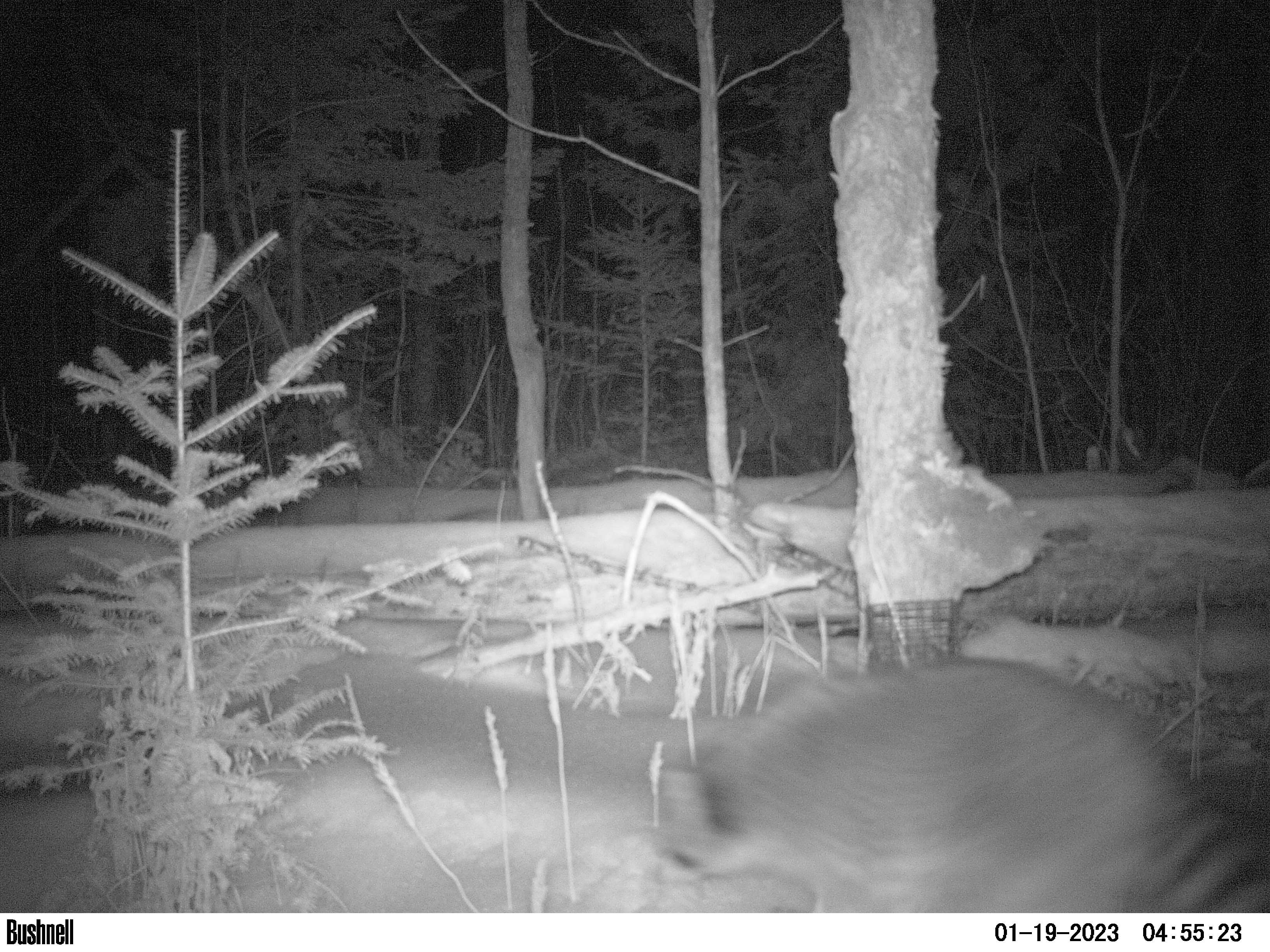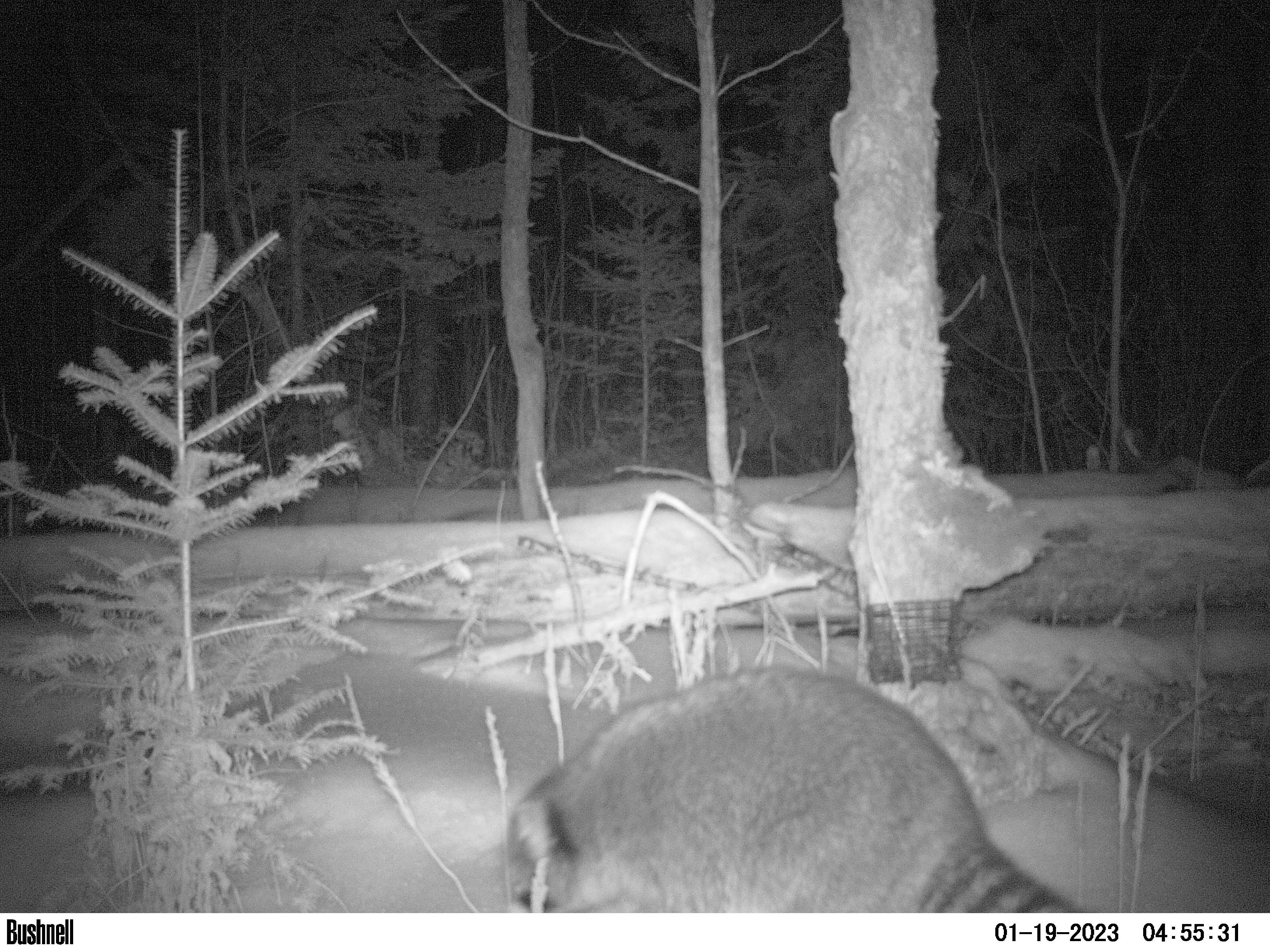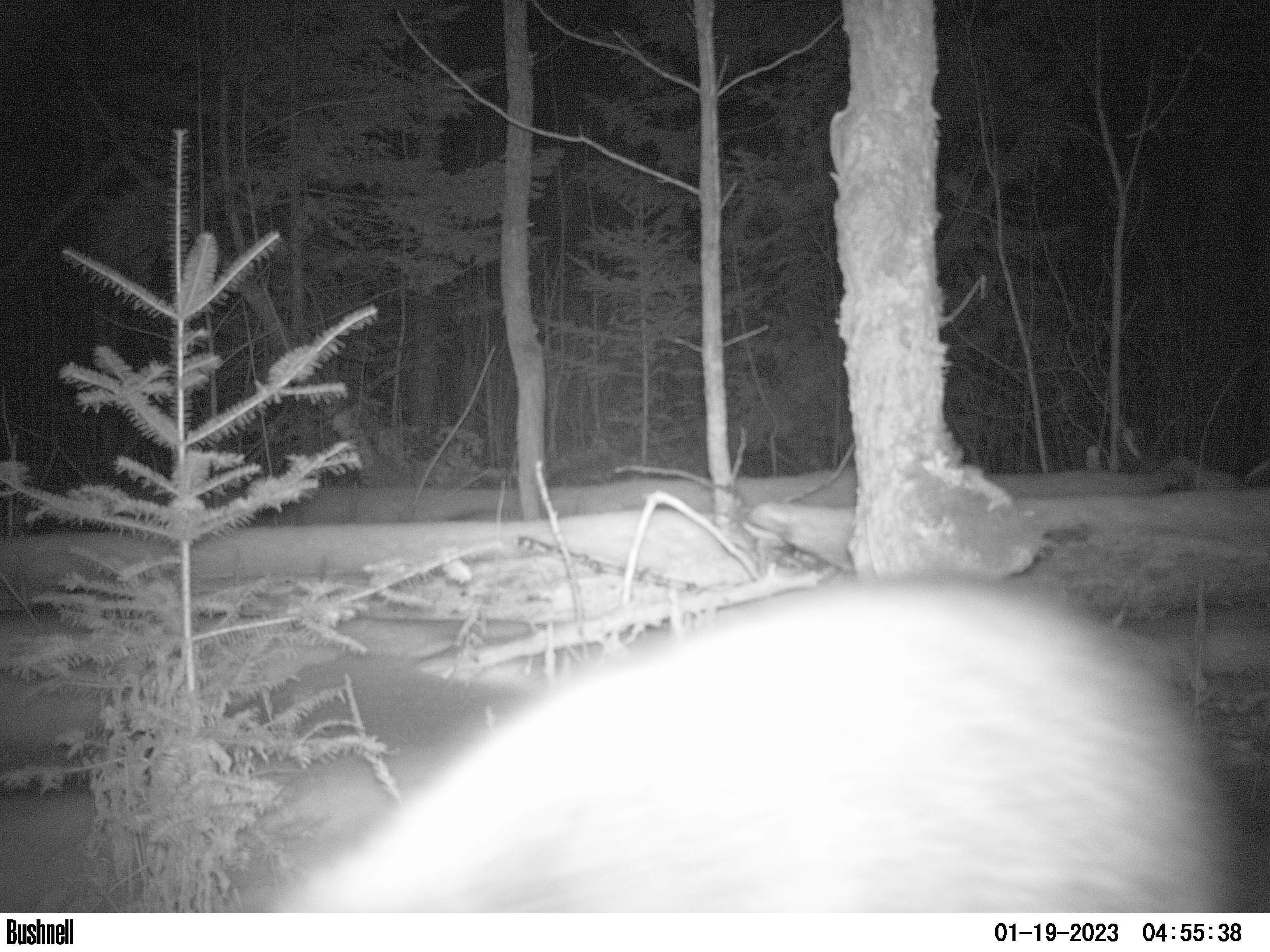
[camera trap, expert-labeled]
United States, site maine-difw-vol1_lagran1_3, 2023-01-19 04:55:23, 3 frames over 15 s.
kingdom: Animalia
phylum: Chordata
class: Mammalia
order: Carnivora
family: Procyonidae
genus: Procyon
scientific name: Procyon lotor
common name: raccoon